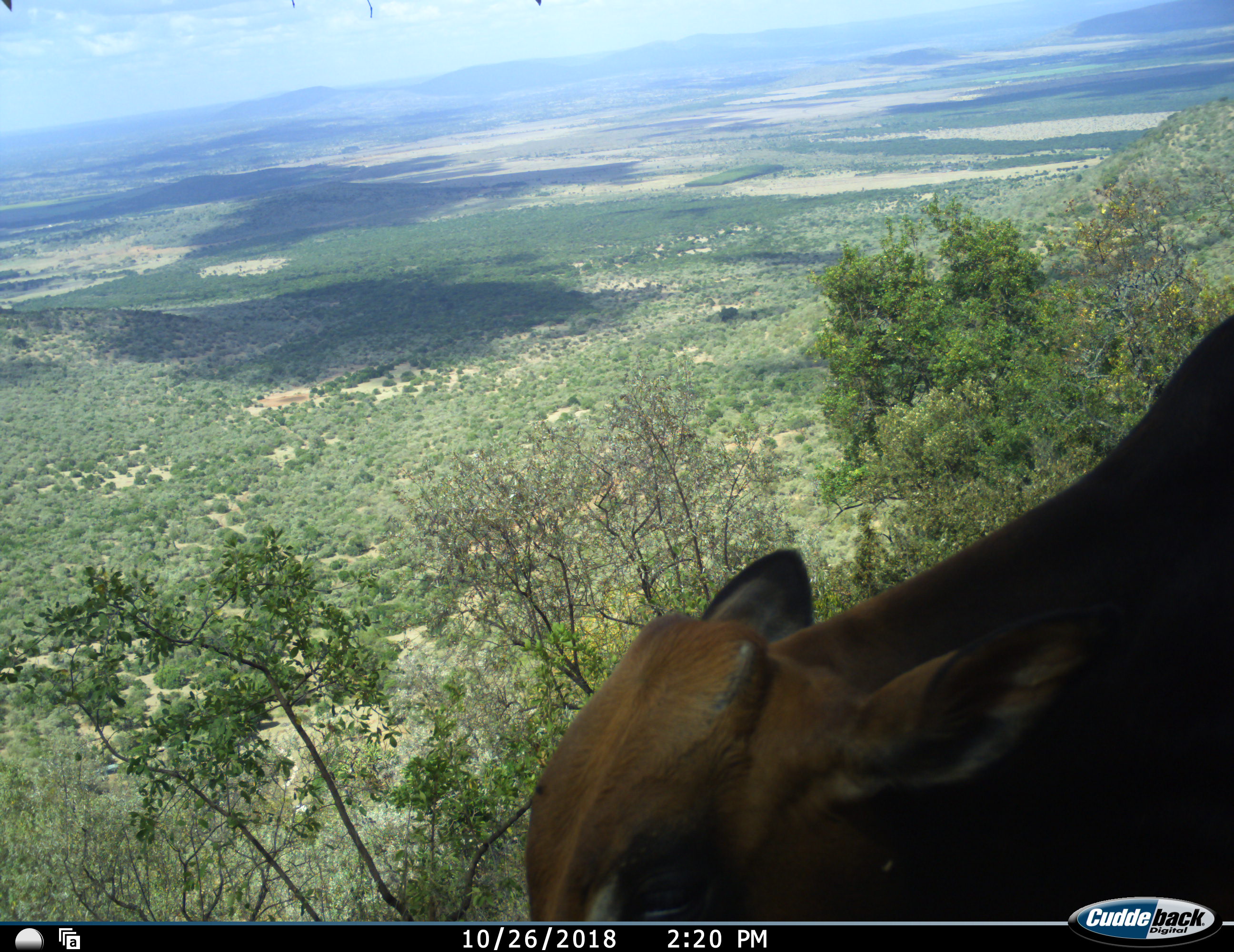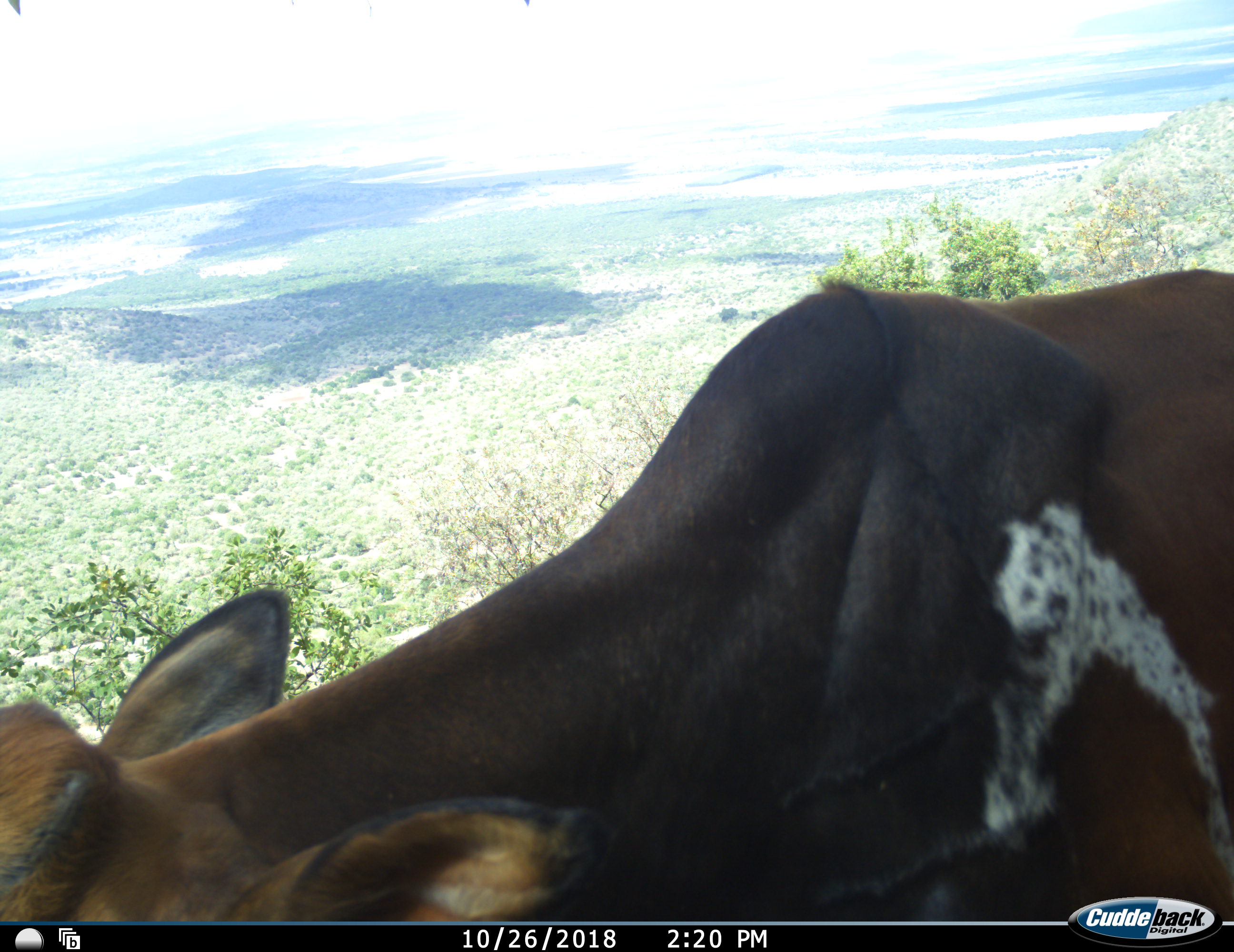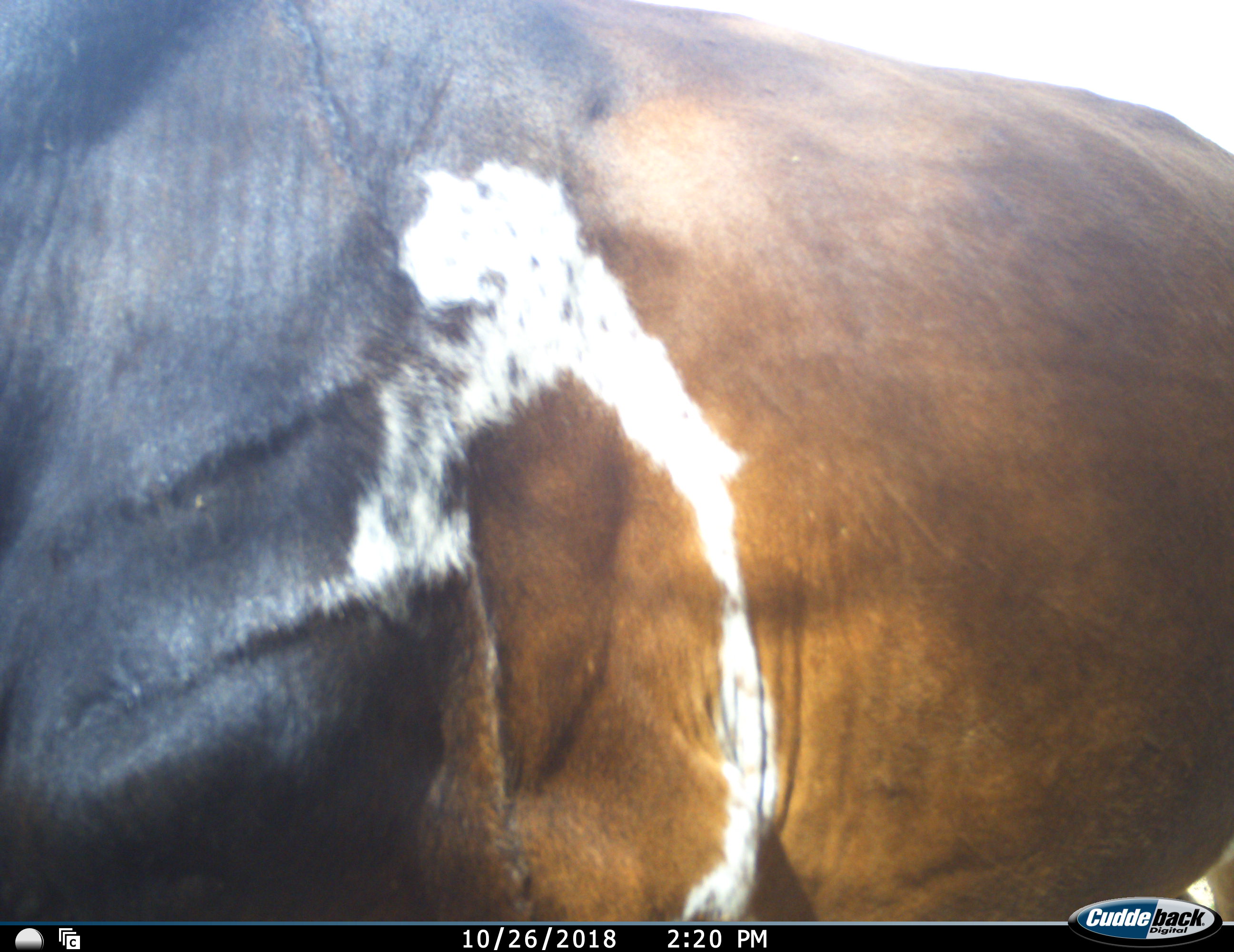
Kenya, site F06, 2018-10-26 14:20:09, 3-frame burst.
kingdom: Animalia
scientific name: Animalia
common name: animal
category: domesticanimal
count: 1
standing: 22%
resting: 0%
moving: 89%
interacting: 0%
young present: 0%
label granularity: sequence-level